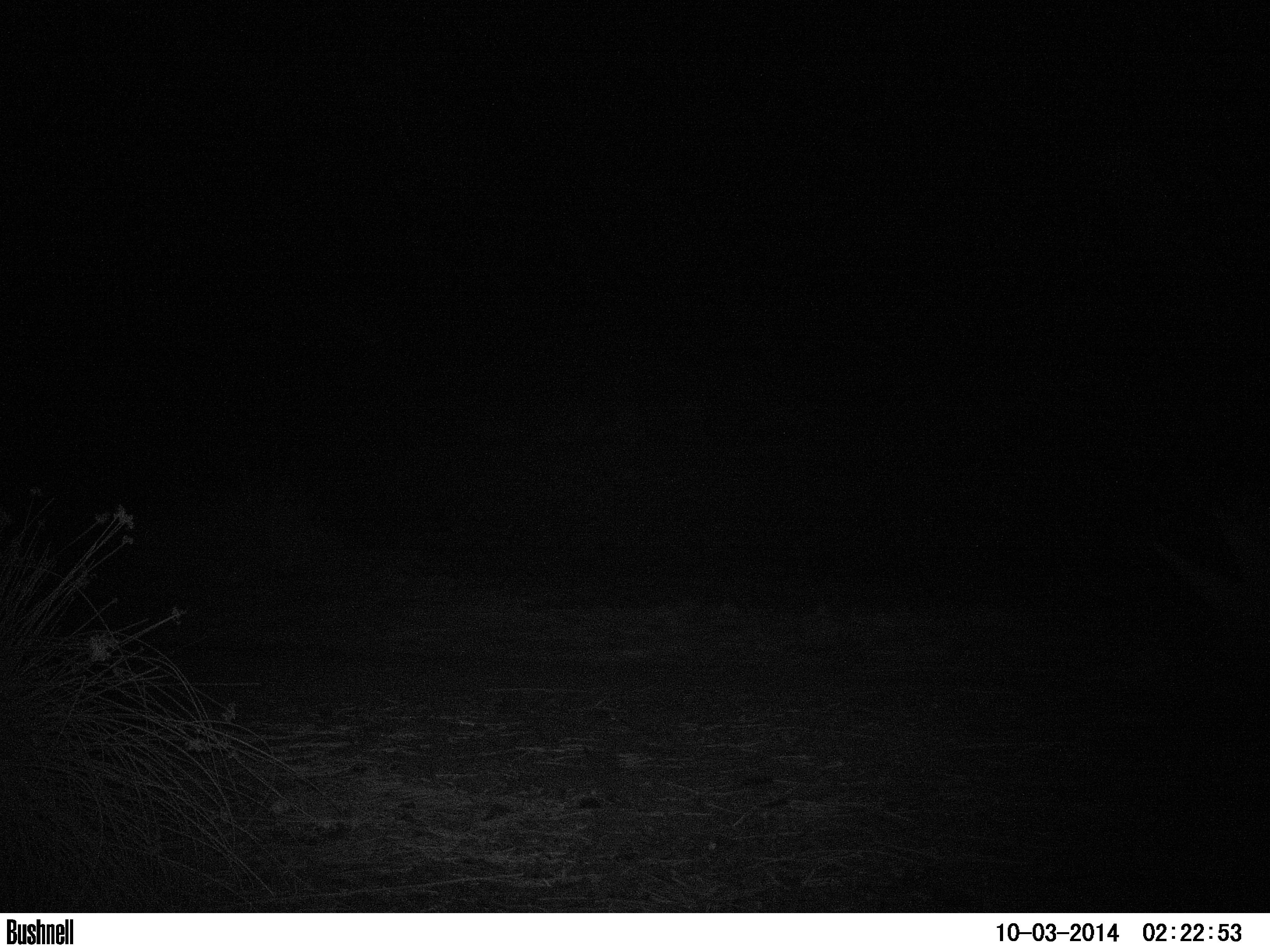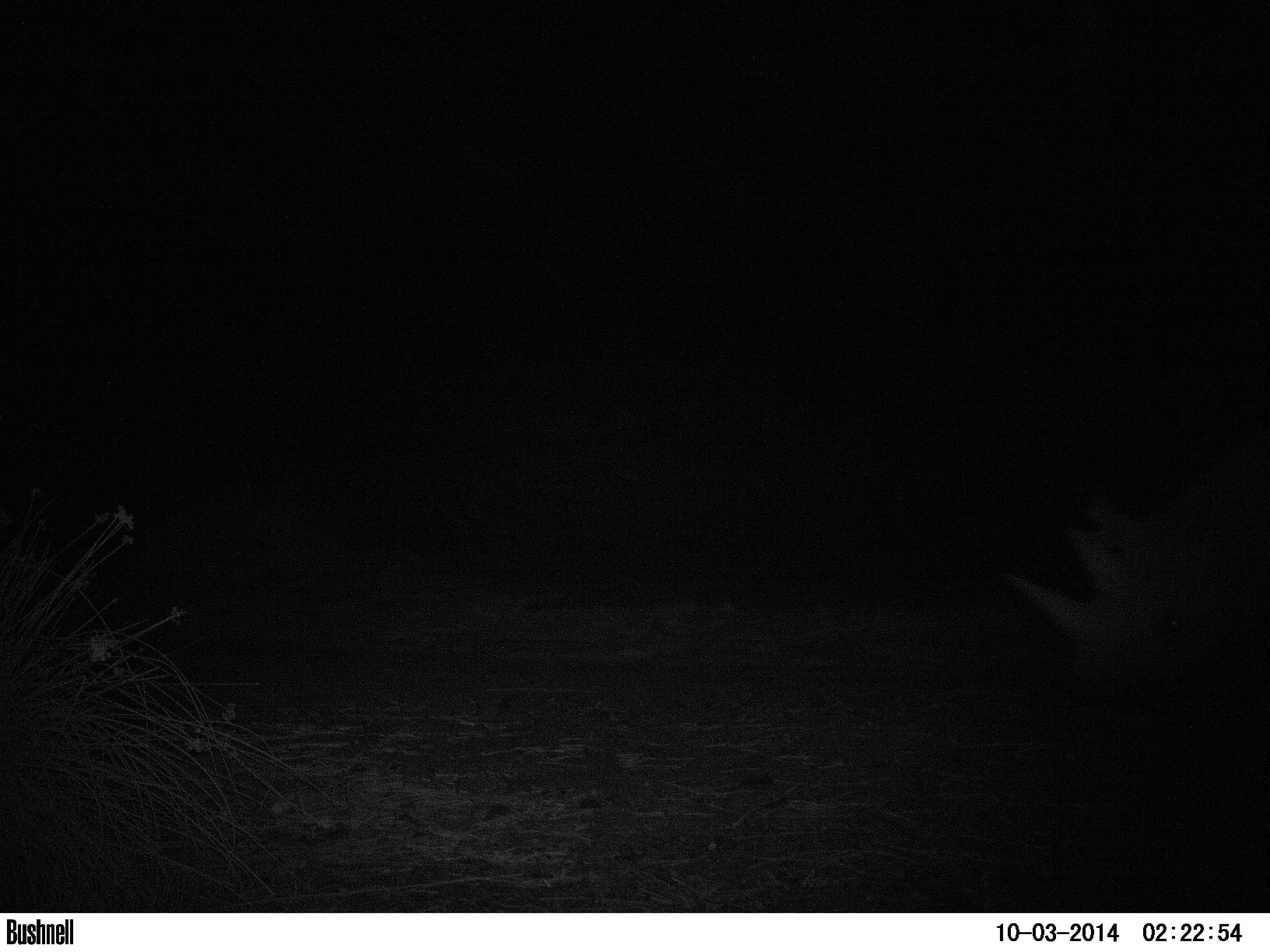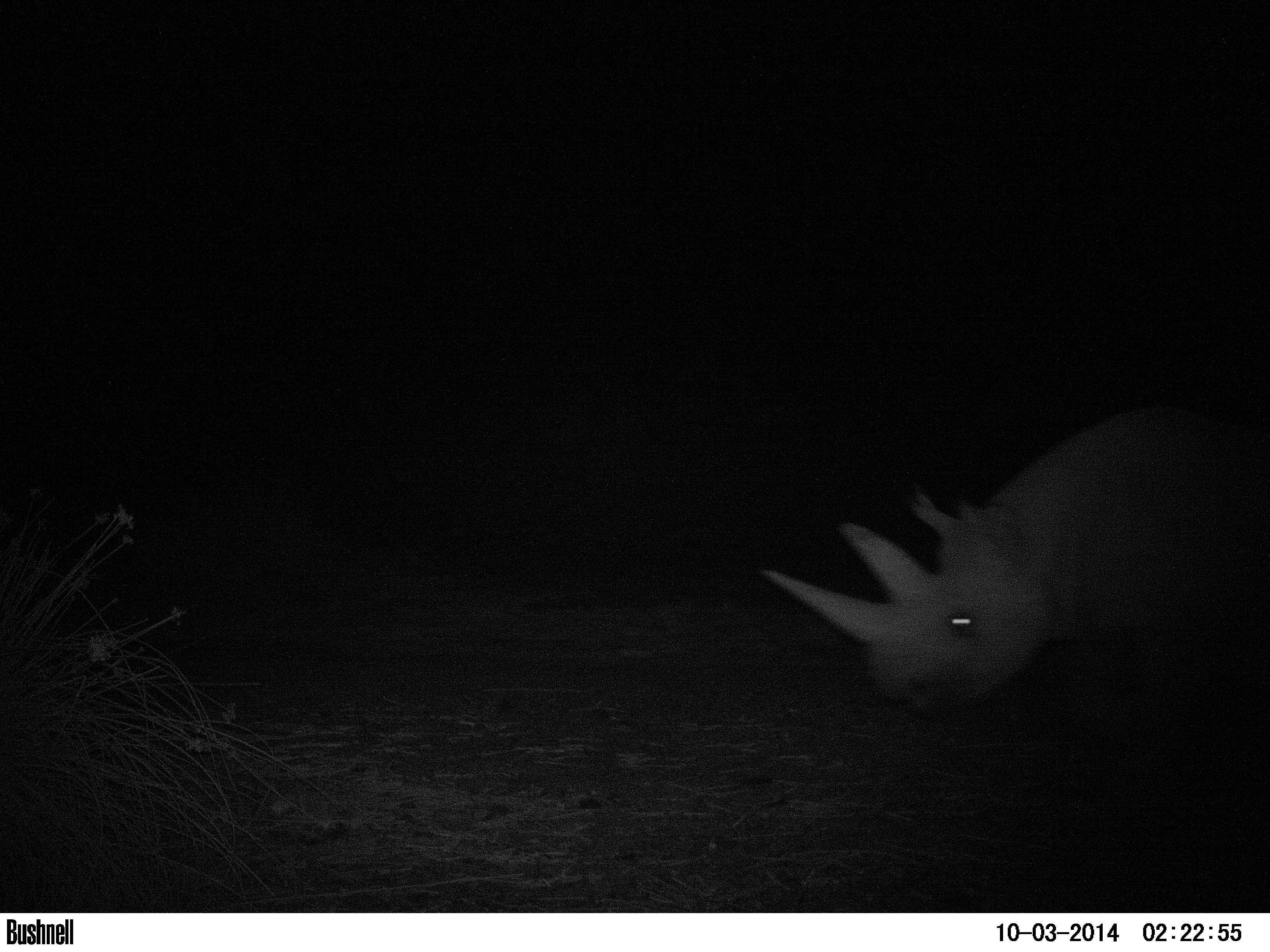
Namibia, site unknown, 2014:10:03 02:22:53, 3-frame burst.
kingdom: Animalia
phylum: Chordata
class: Mammalia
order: Perissodactyla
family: Rhinocerotidae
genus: Diceros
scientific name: Diceros bicornis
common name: black rhinoceros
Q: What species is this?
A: Diceros bicornis (black rhinoceros).